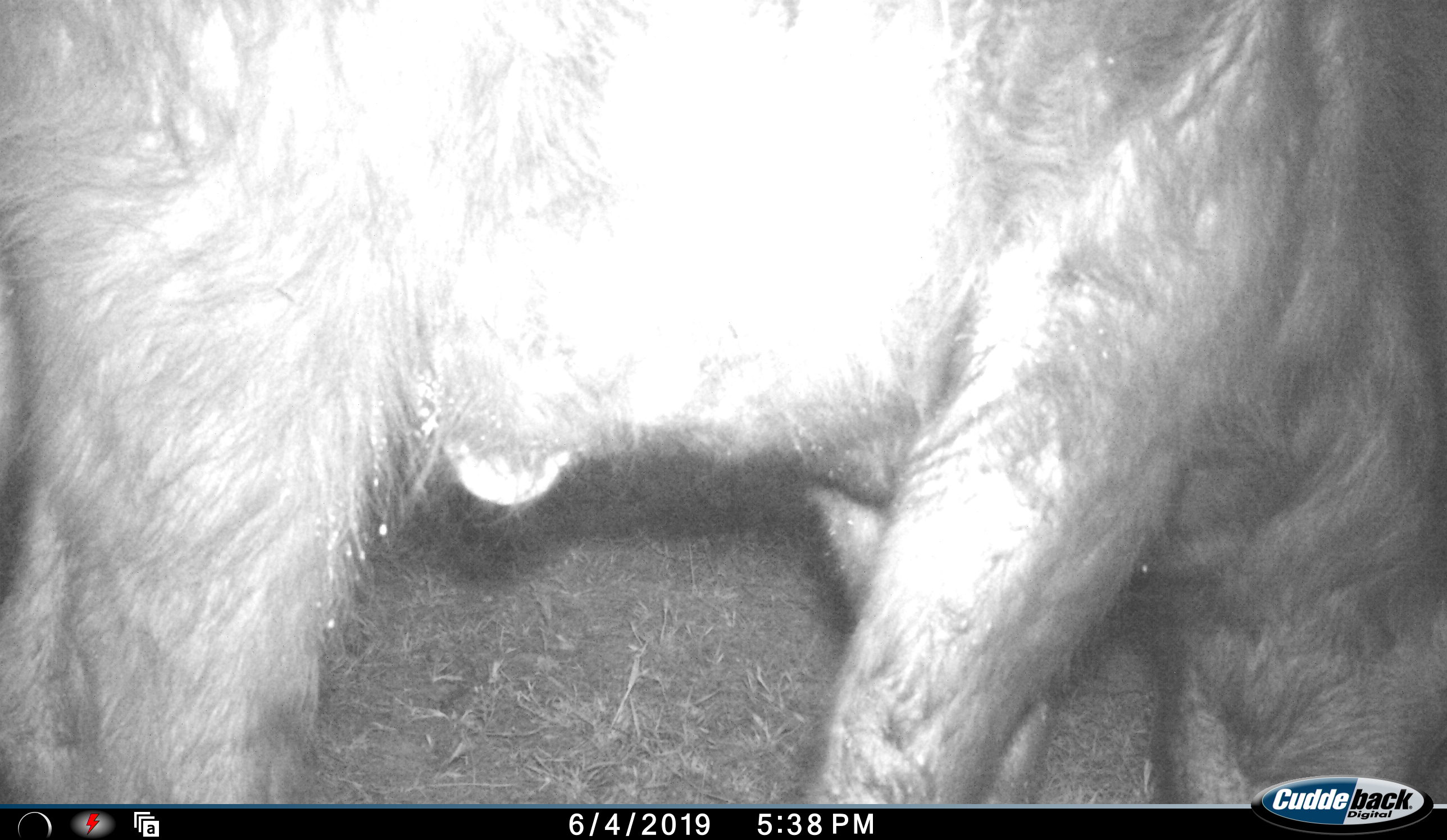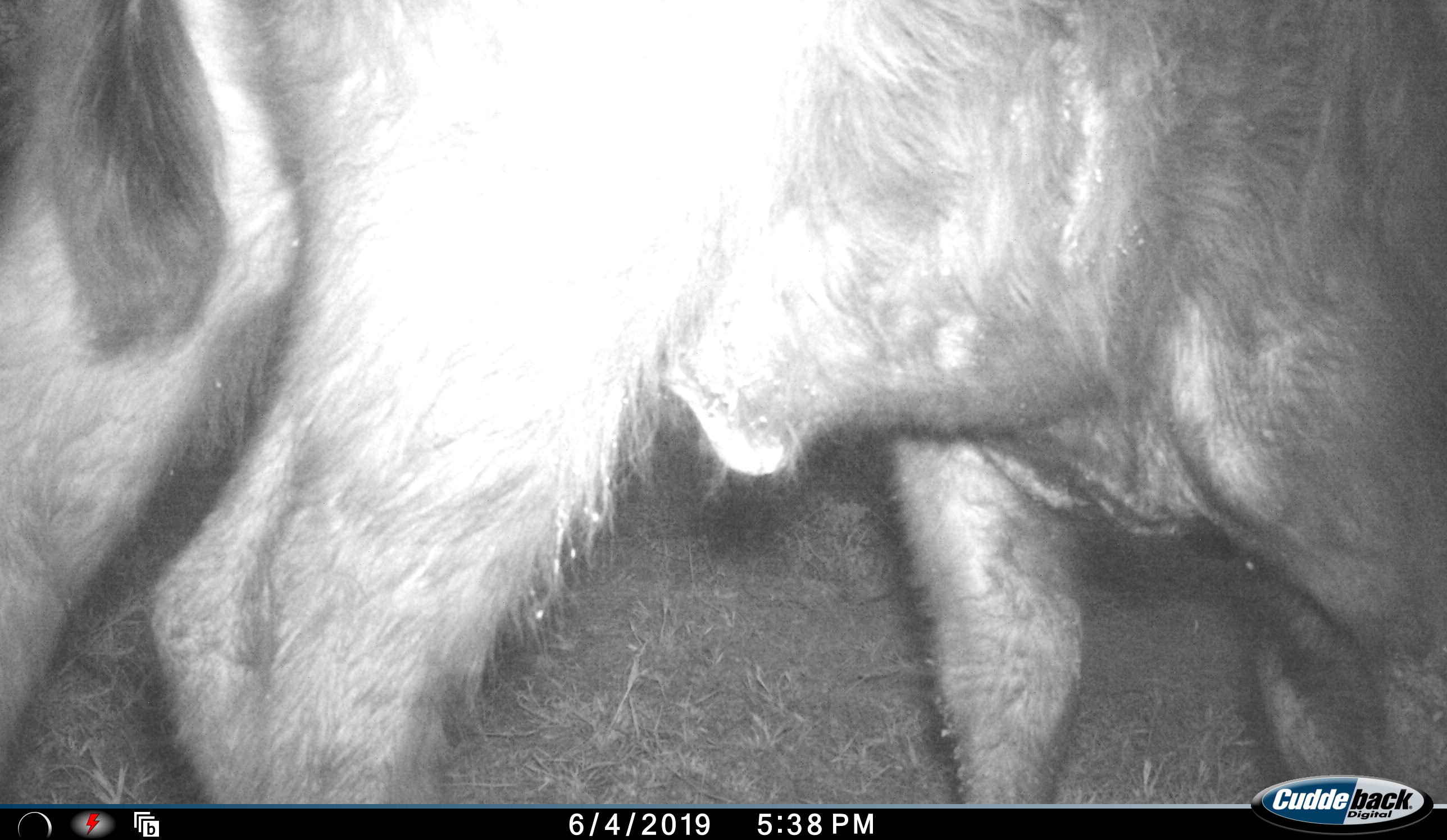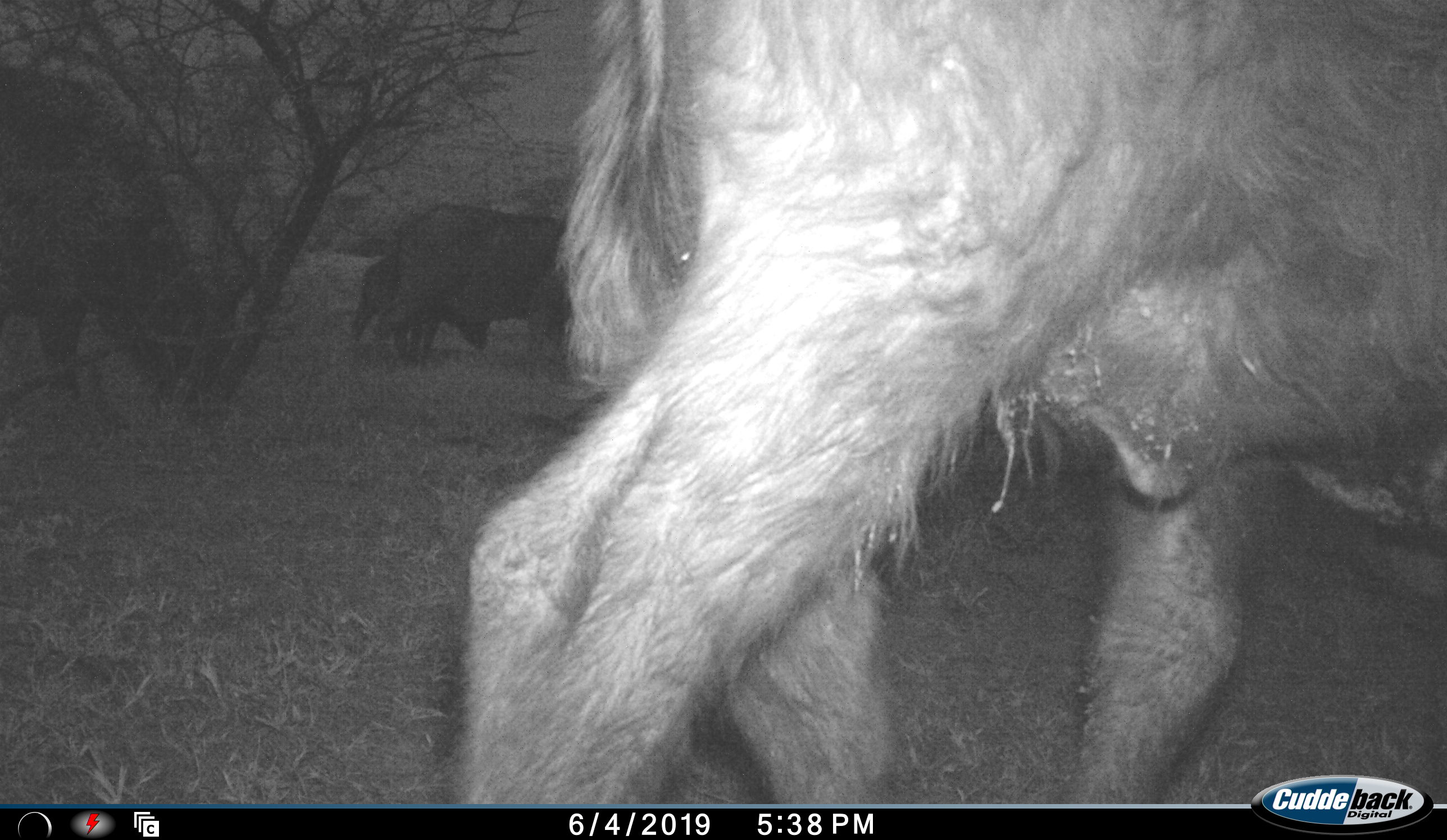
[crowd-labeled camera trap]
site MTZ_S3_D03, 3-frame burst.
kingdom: Animalia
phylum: Chordata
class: Mammalia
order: Artiodactyla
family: Bovidae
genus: Syncerus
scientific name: Syncerus caffer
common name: african buffalo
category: buffalo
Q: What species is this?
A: Buffalo (african buffalo) (Syncerus caffer).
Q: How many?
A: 4.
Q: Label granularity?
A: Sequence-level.